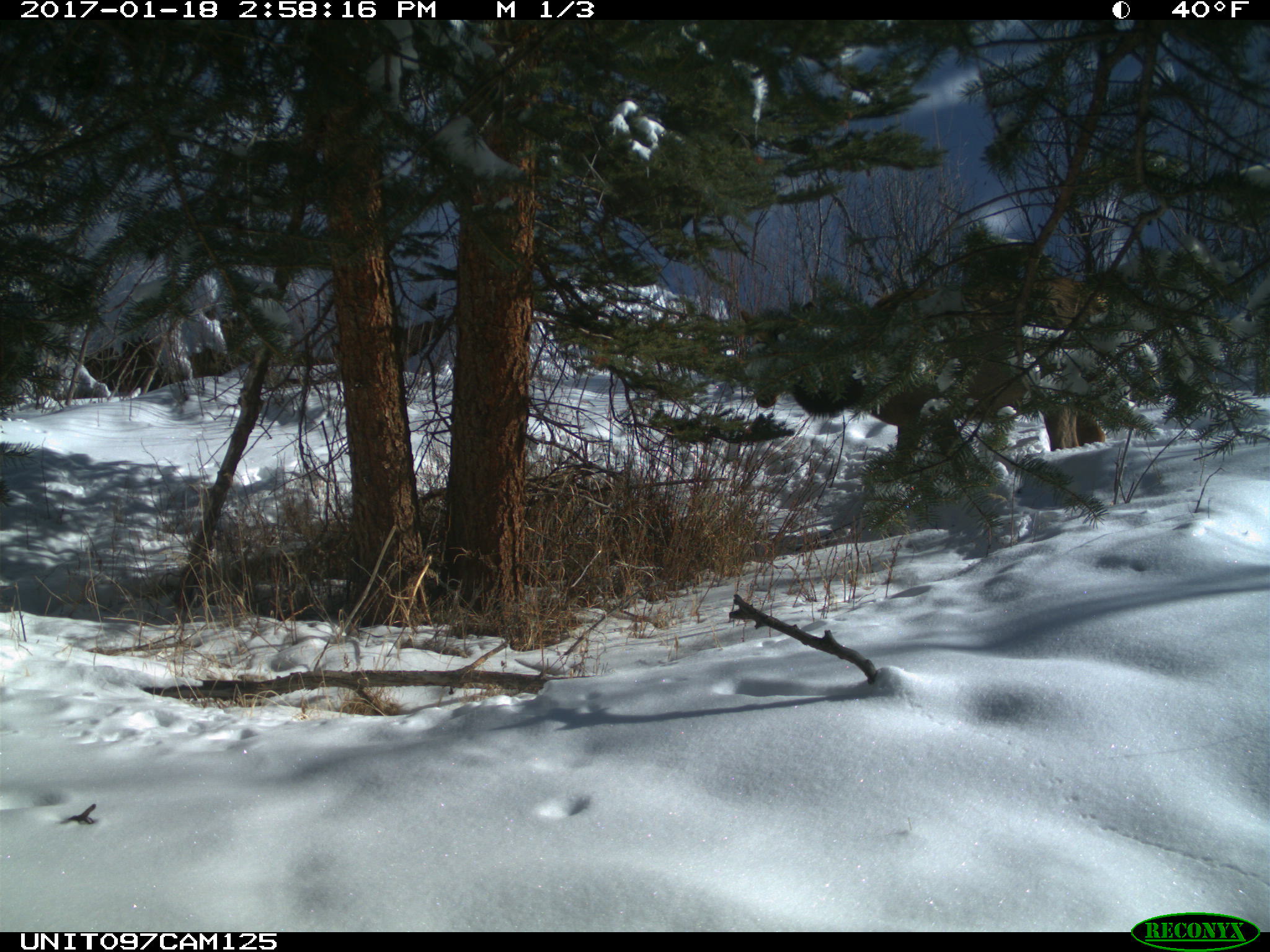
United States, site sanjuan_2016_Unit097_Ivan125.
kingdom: Animalia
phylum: Chordata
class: Mammalia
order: Artiodactyla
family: Cervidae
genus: Cervus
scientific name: Cervus elaphus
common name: red deer